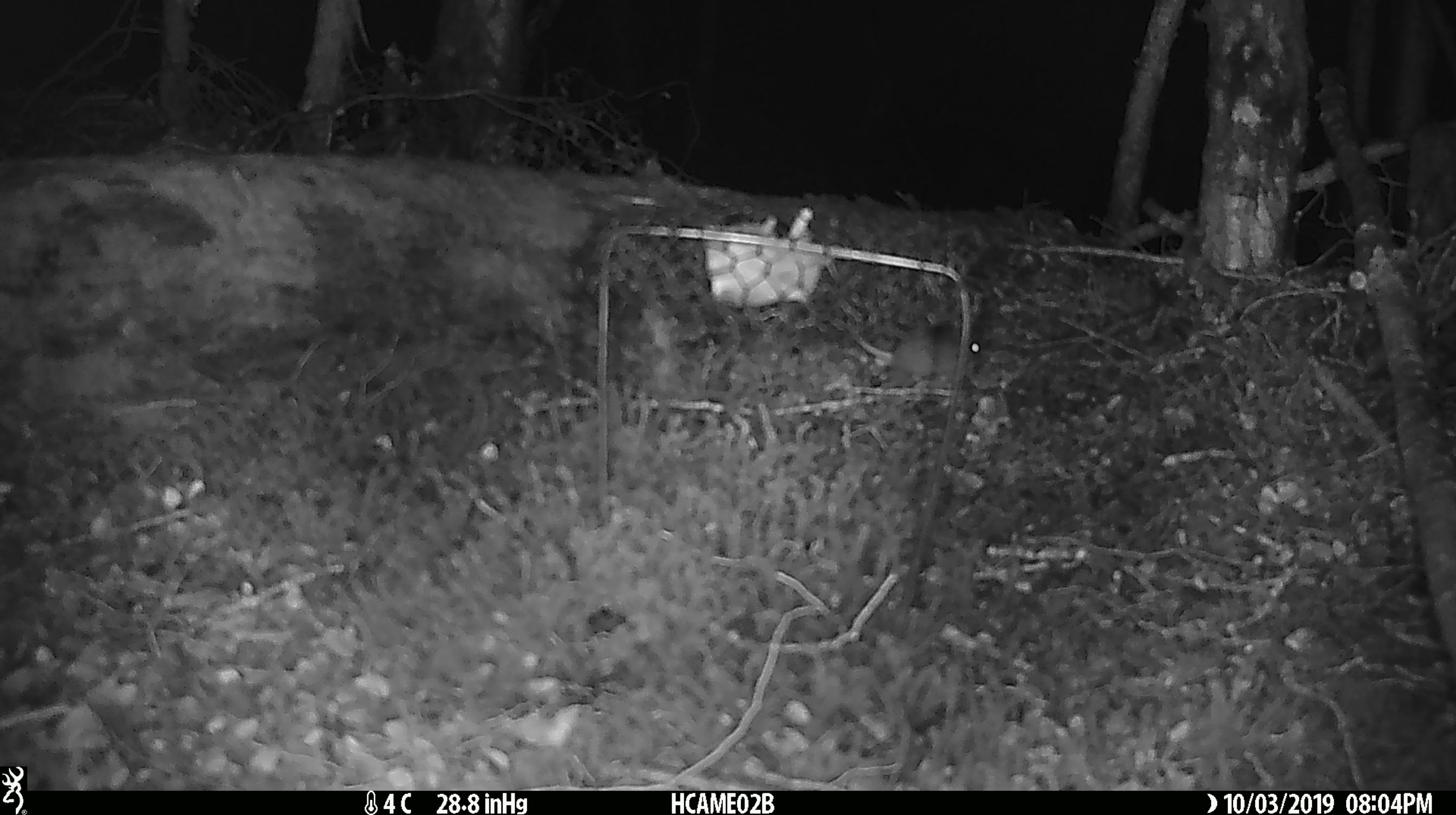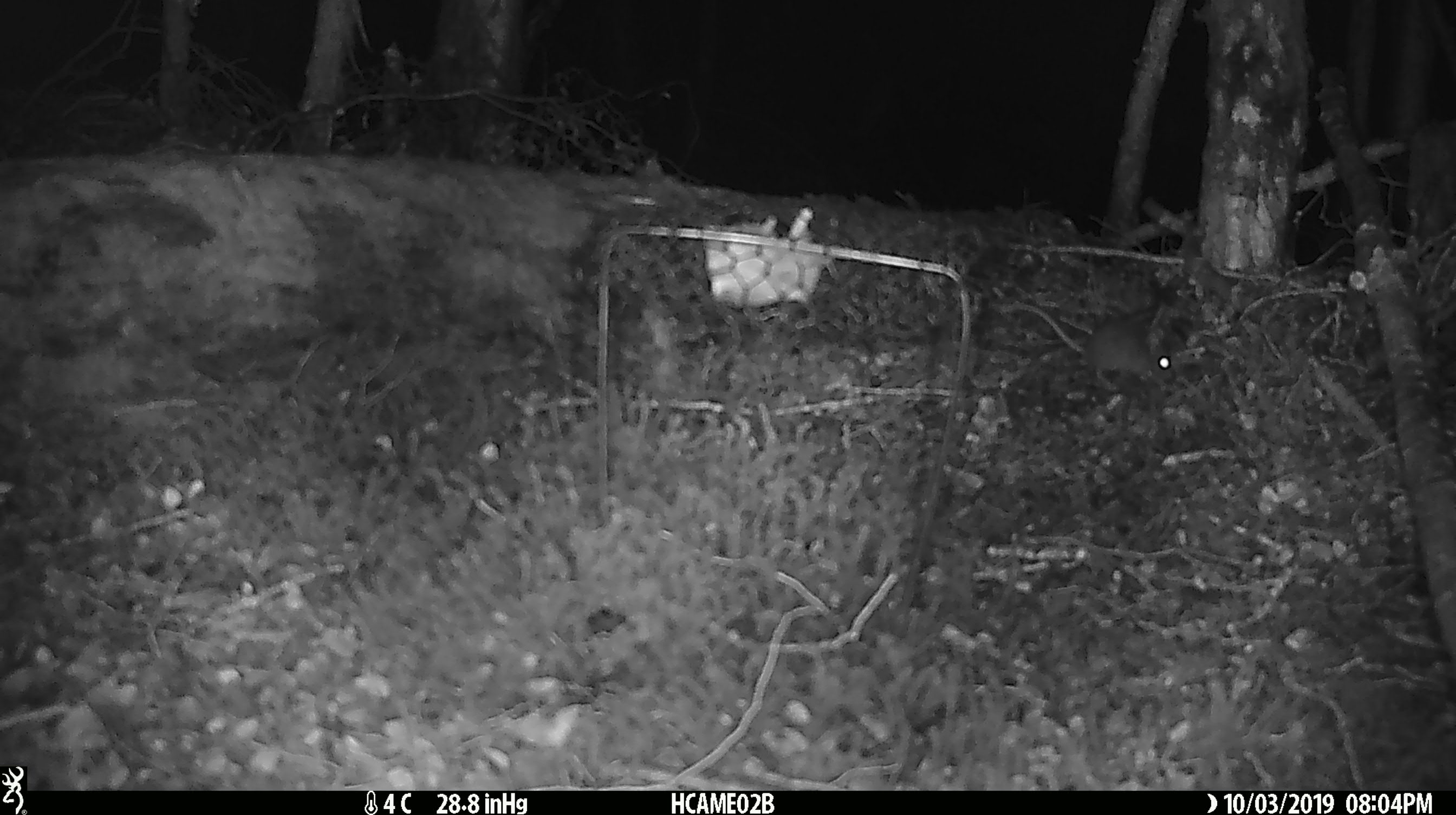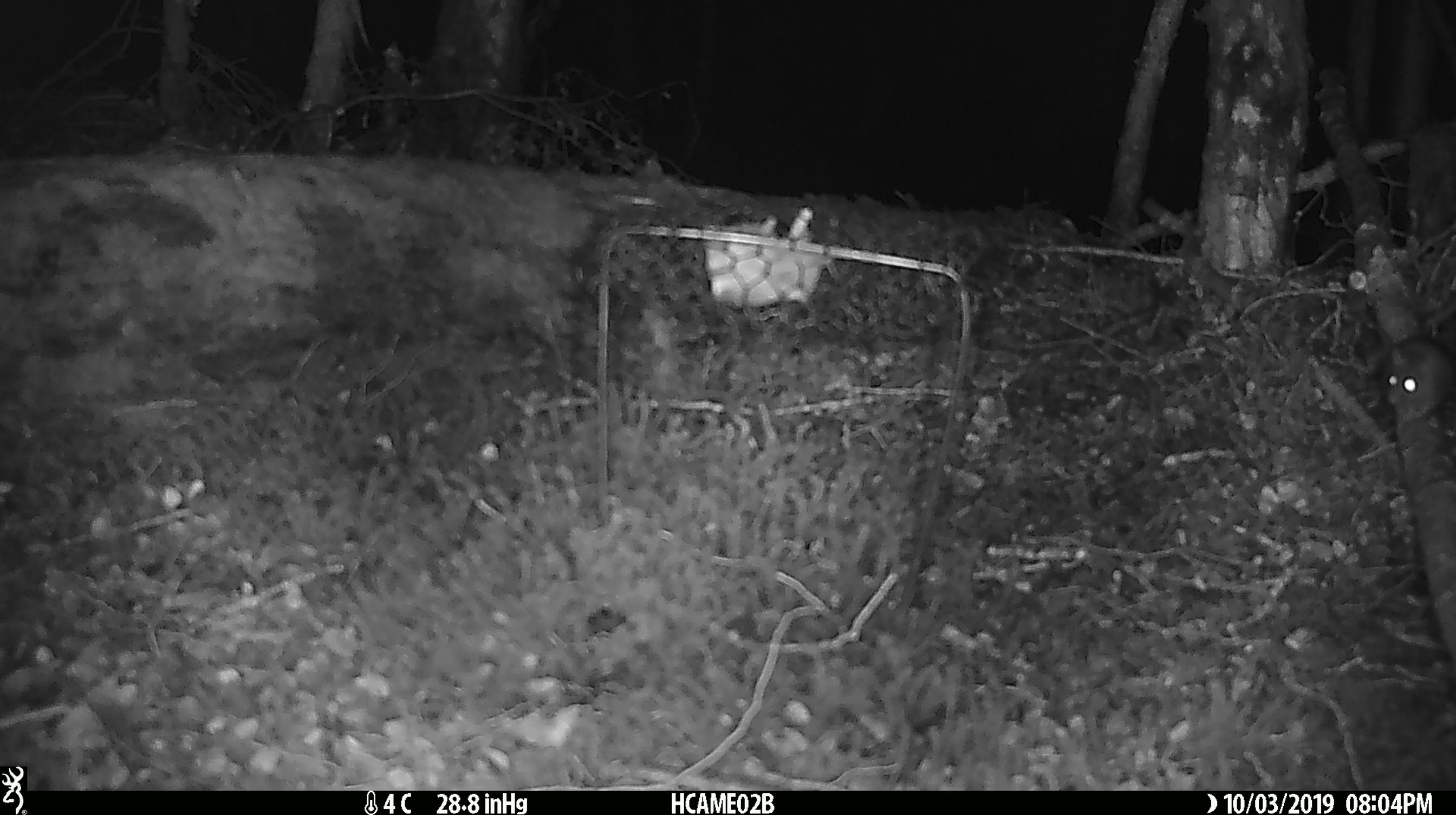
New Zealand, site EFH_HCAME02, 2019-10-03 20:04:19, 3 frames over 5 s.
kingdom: Animalia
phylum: Chordata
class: Mammalia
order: Rodentia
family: Muridae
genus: Mus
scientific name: Mus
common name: mouse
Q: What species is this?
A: Mouse (Mus).